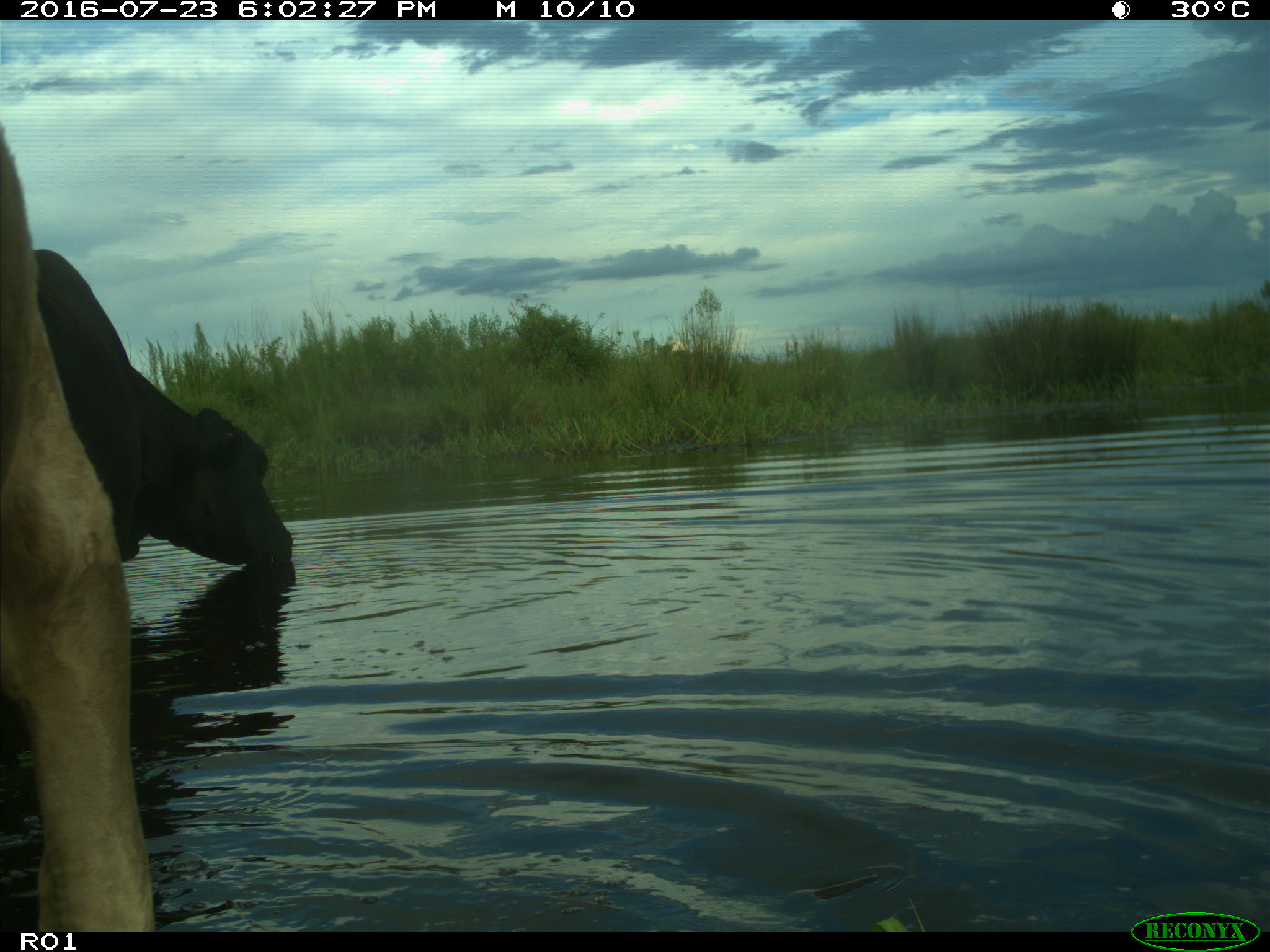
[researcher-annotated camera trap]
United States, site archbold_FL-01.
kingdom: Animalia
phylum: Chordata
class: Mammalia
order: Artiodactyla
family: Bovidae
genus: Bos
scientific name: Bos taurus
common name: domestic cow